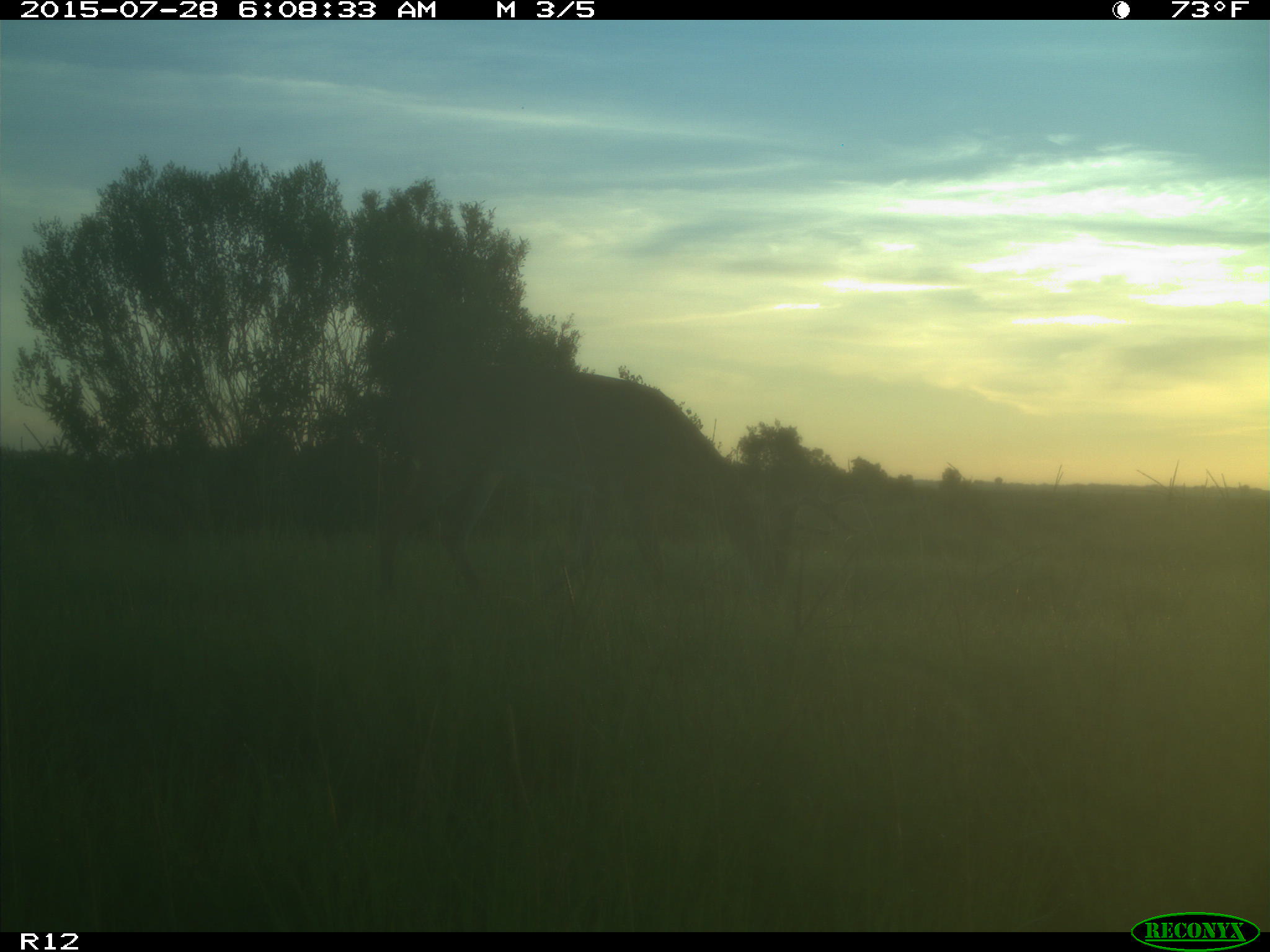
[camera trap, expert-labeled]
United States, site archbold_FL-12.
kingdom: Animalia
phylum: Chordata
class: Mammalia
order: Artiodactyla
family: Cervidae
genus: Odocoileus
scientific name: Odocoileus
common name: deer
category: unidentified deer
Unidentified deer (deer) (Odocoileus).